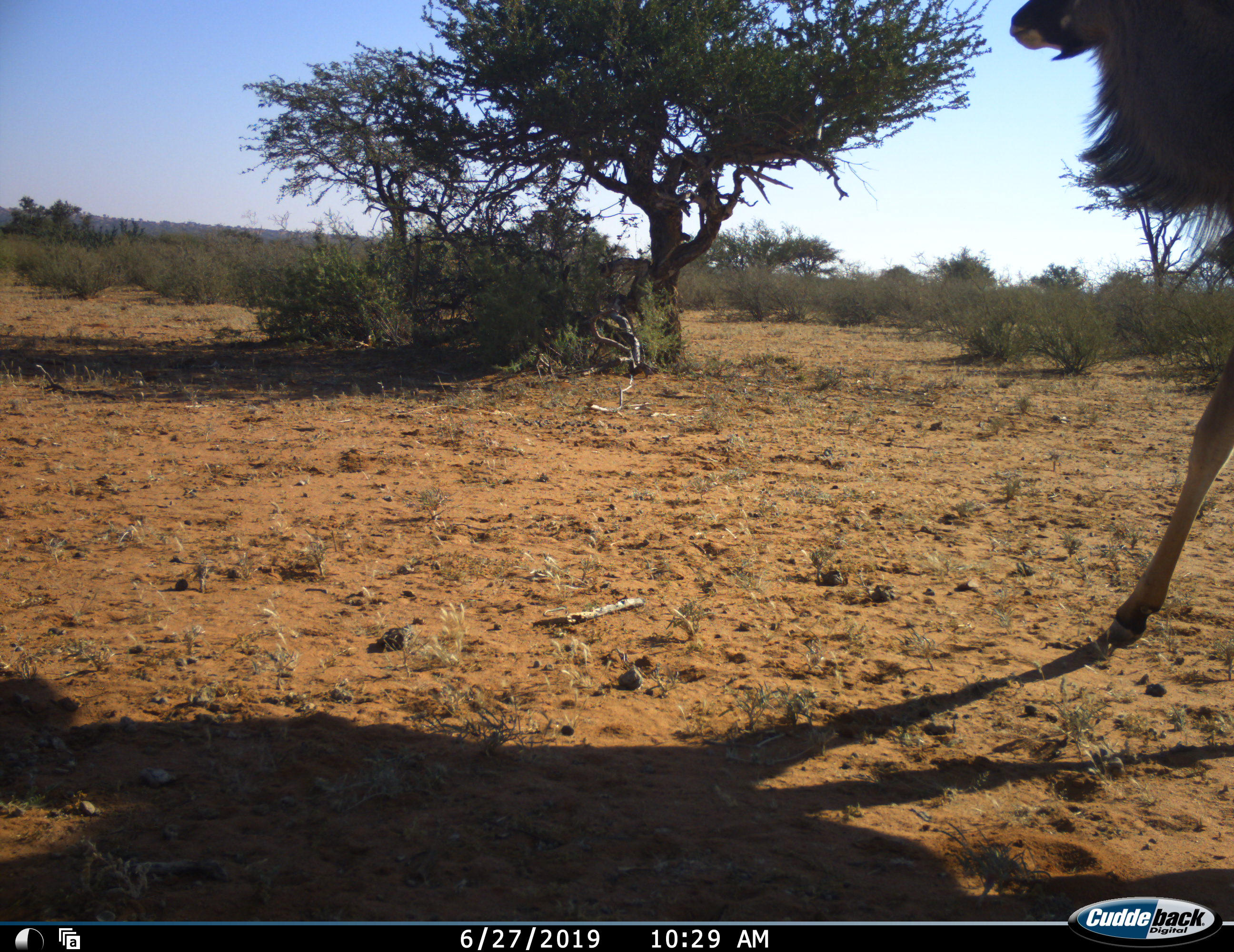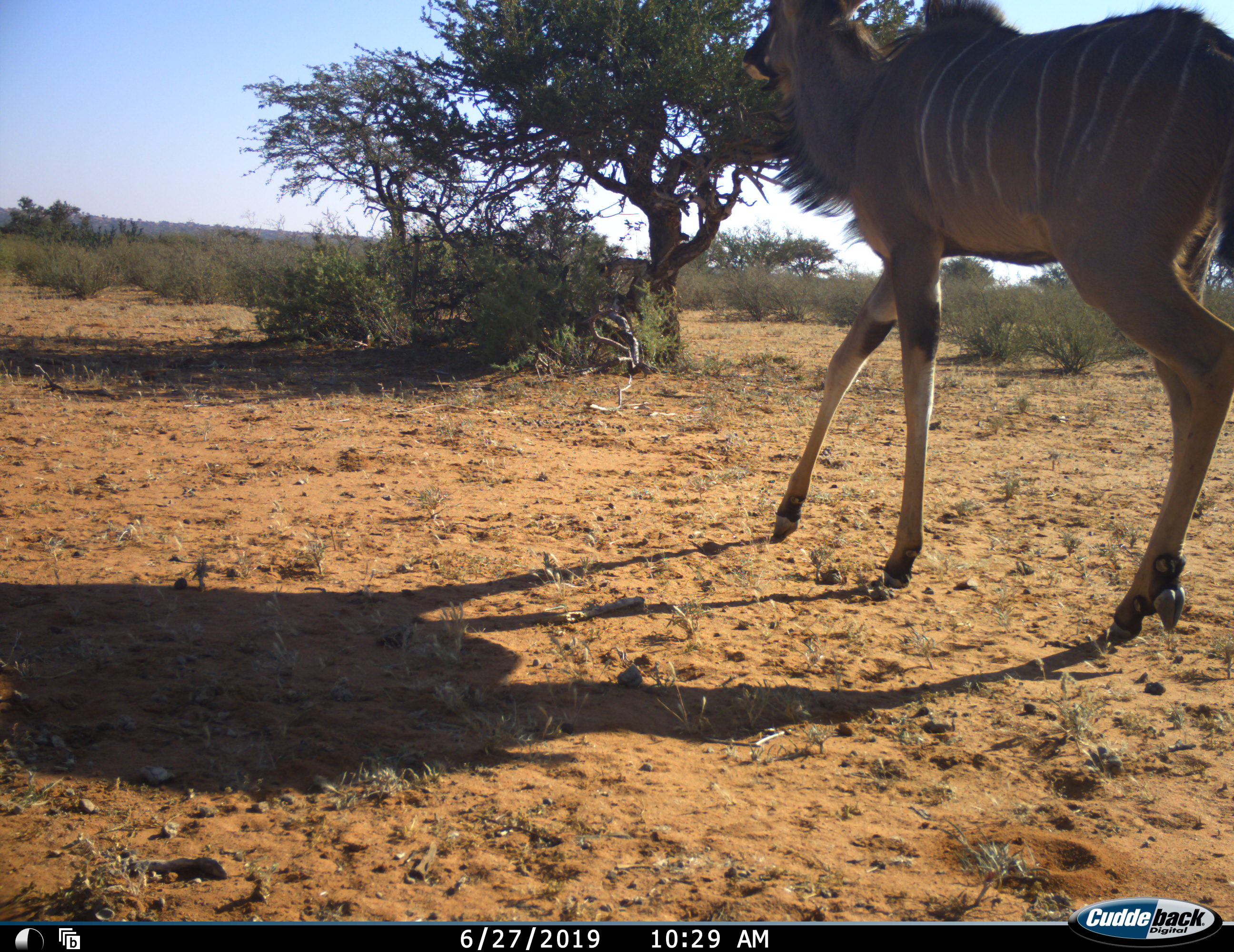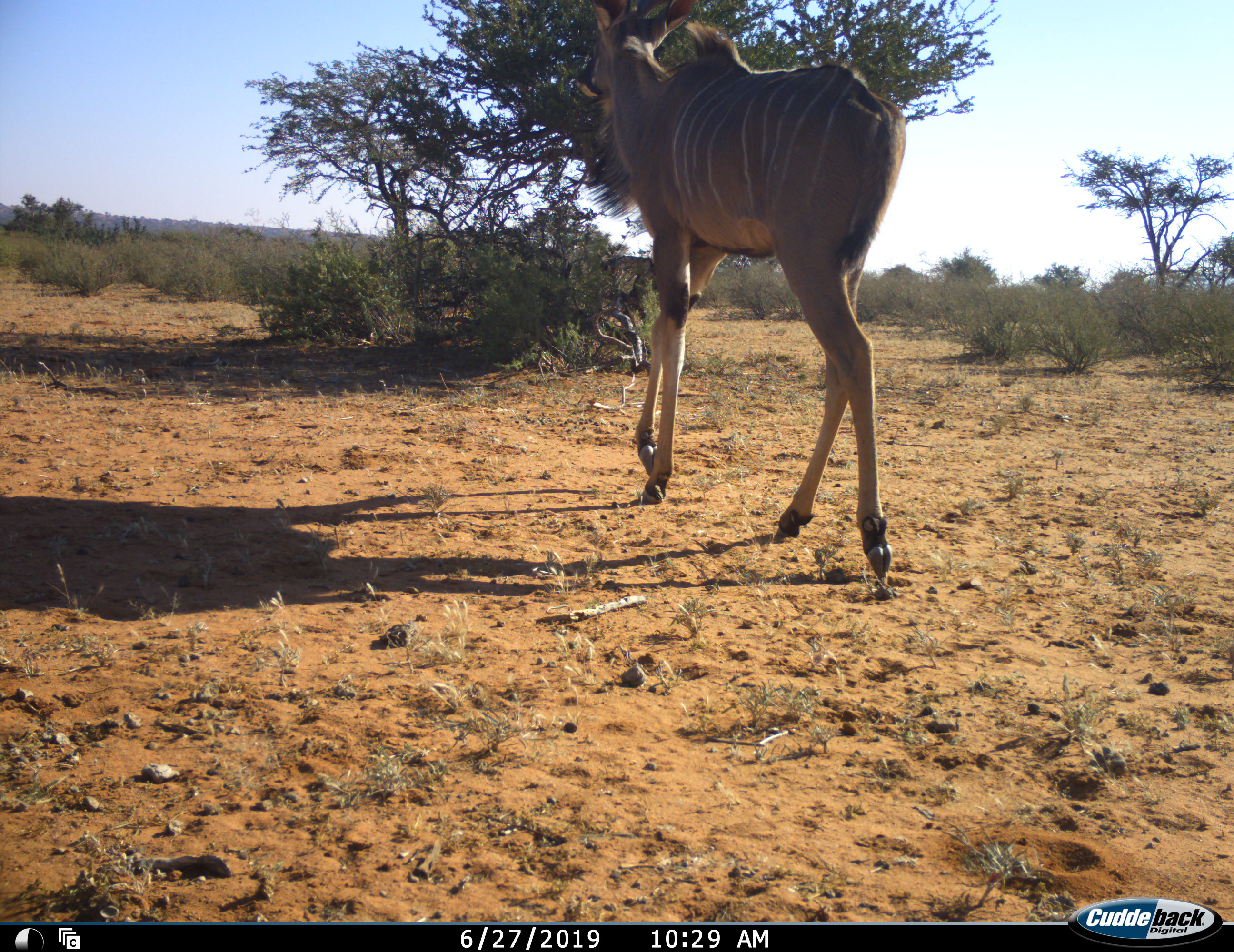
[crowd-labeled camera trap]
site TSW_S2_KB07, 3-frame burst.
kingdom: Animalia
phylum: Chordata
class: Mammalia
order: Artiodactyla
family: Bovidae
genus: Tragelaphus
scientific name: Tragelaphus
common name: kudu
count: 1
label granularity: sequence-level